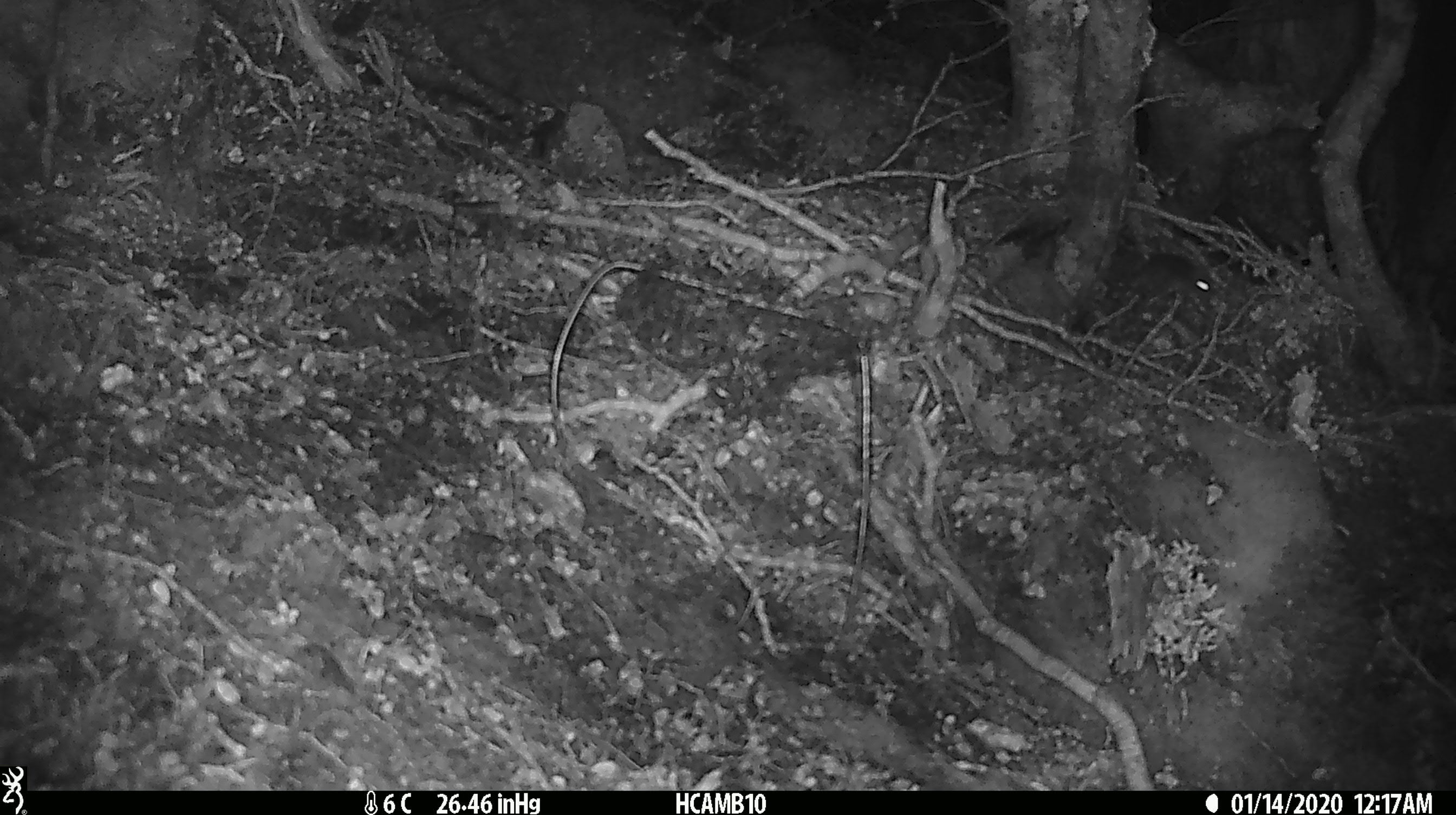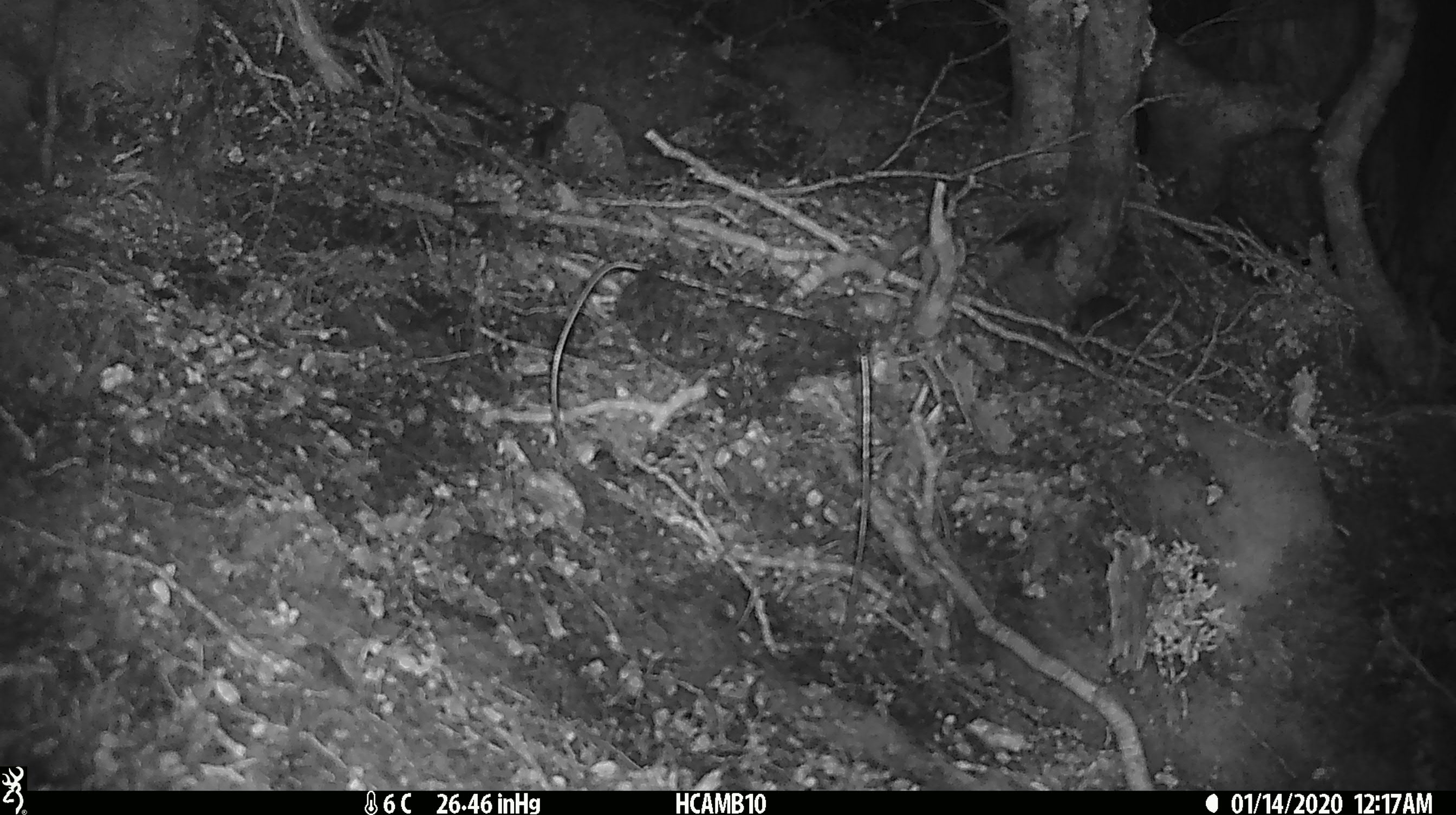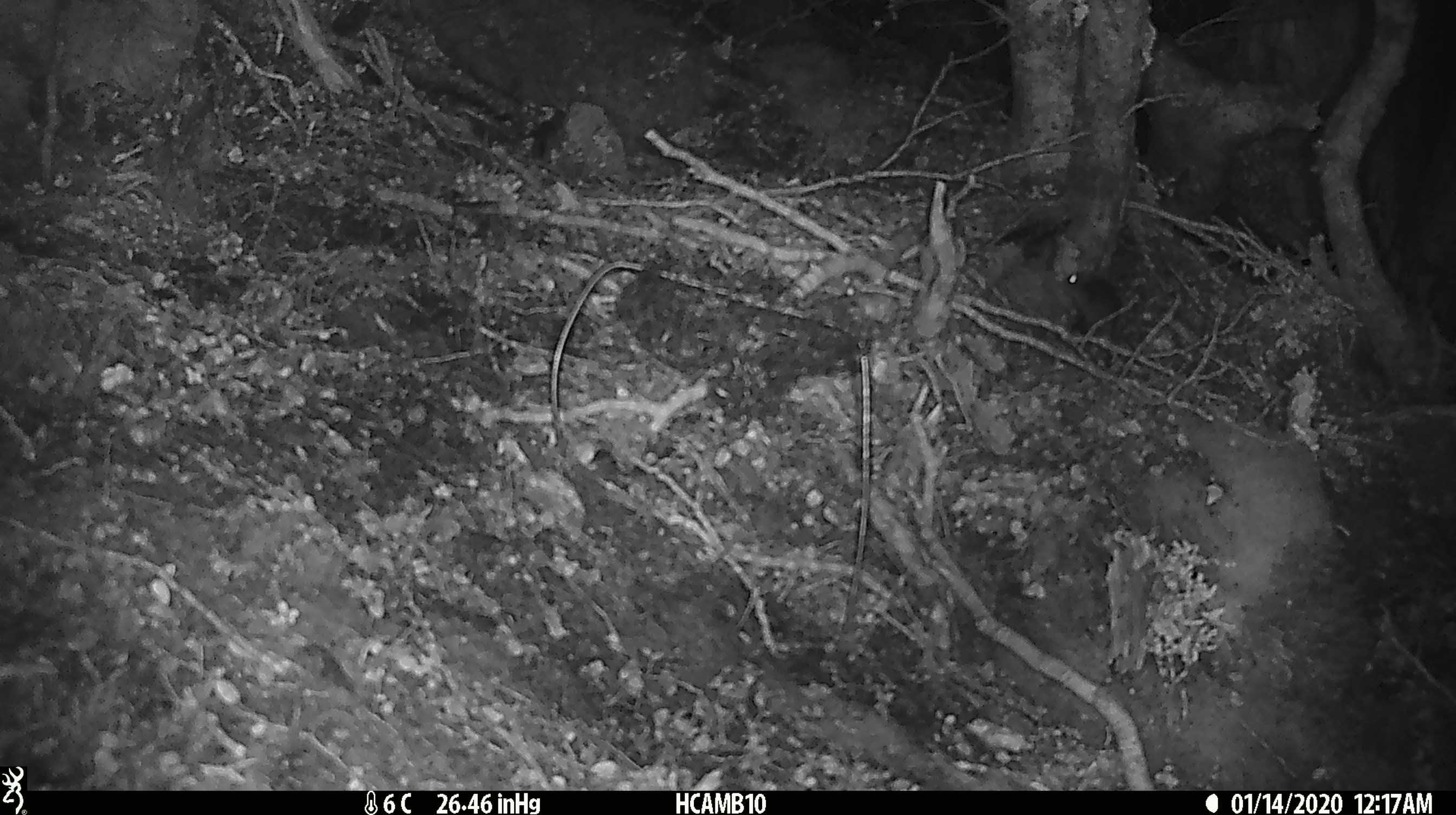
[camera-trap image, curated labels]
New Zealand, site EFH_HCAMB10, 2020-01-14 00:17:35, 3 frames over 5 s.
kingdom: Animalia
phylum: Chordata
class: Mammalia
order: Rodentia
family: Muridae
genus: Mus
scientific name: Mus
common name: mouse